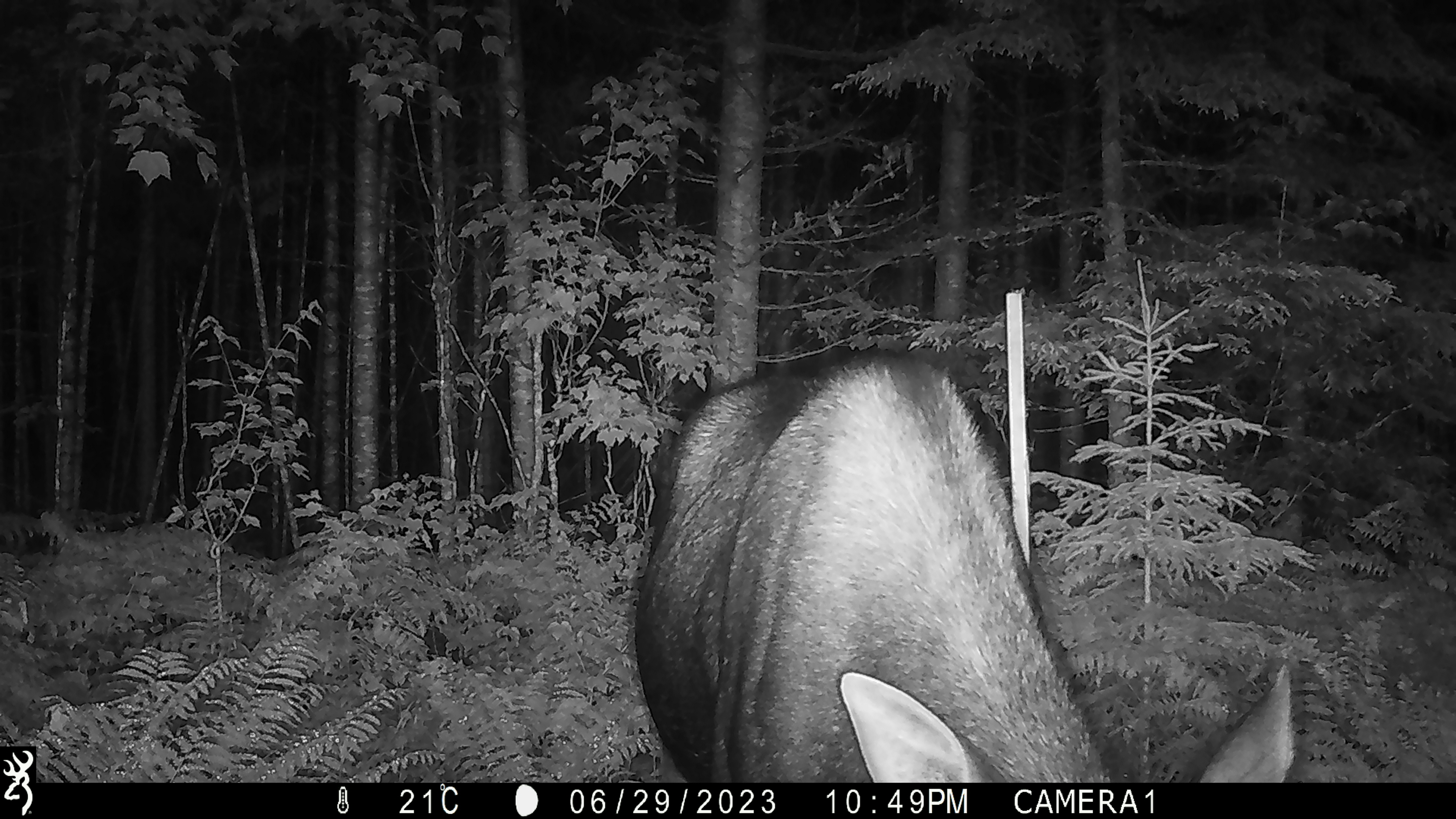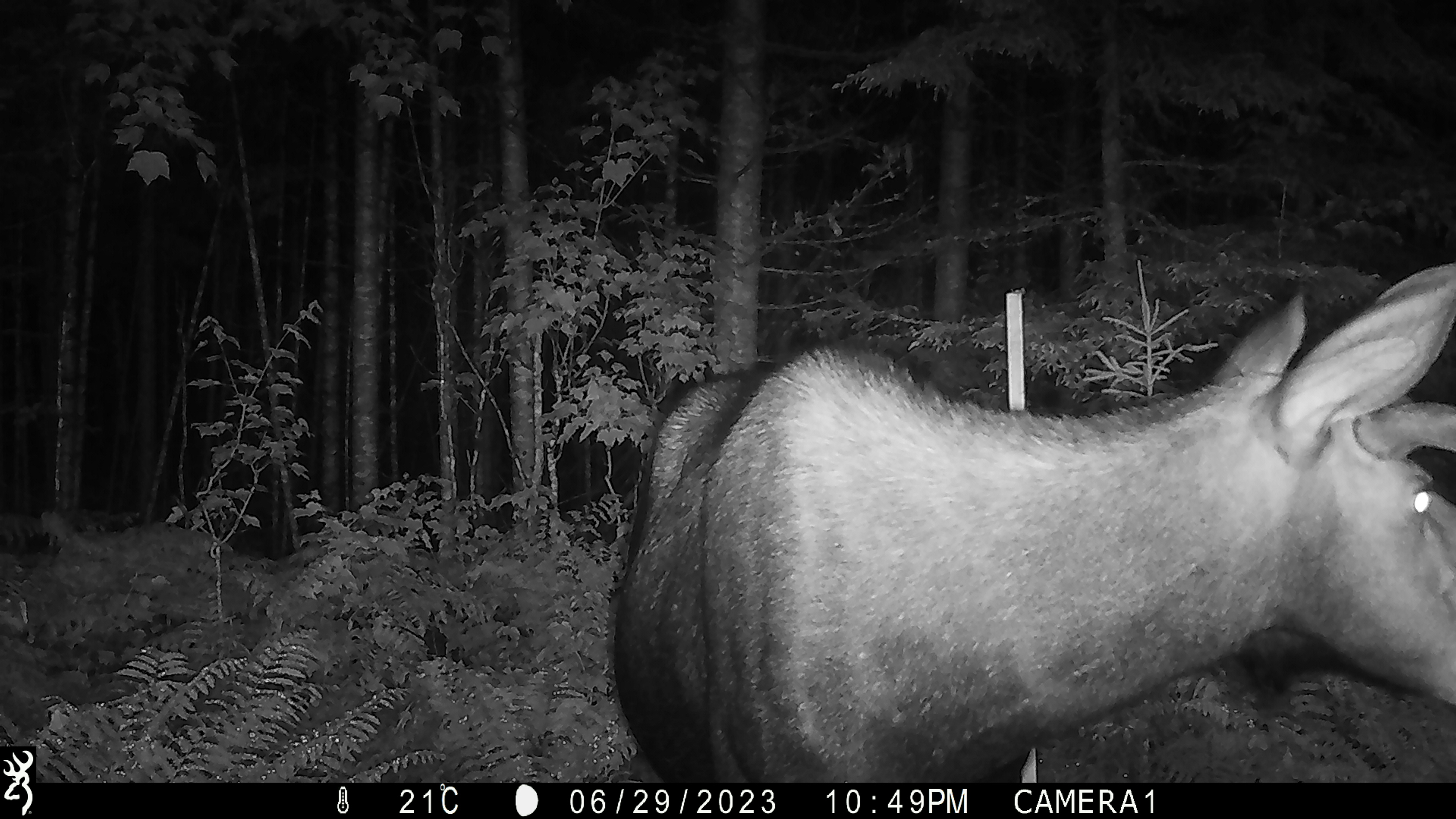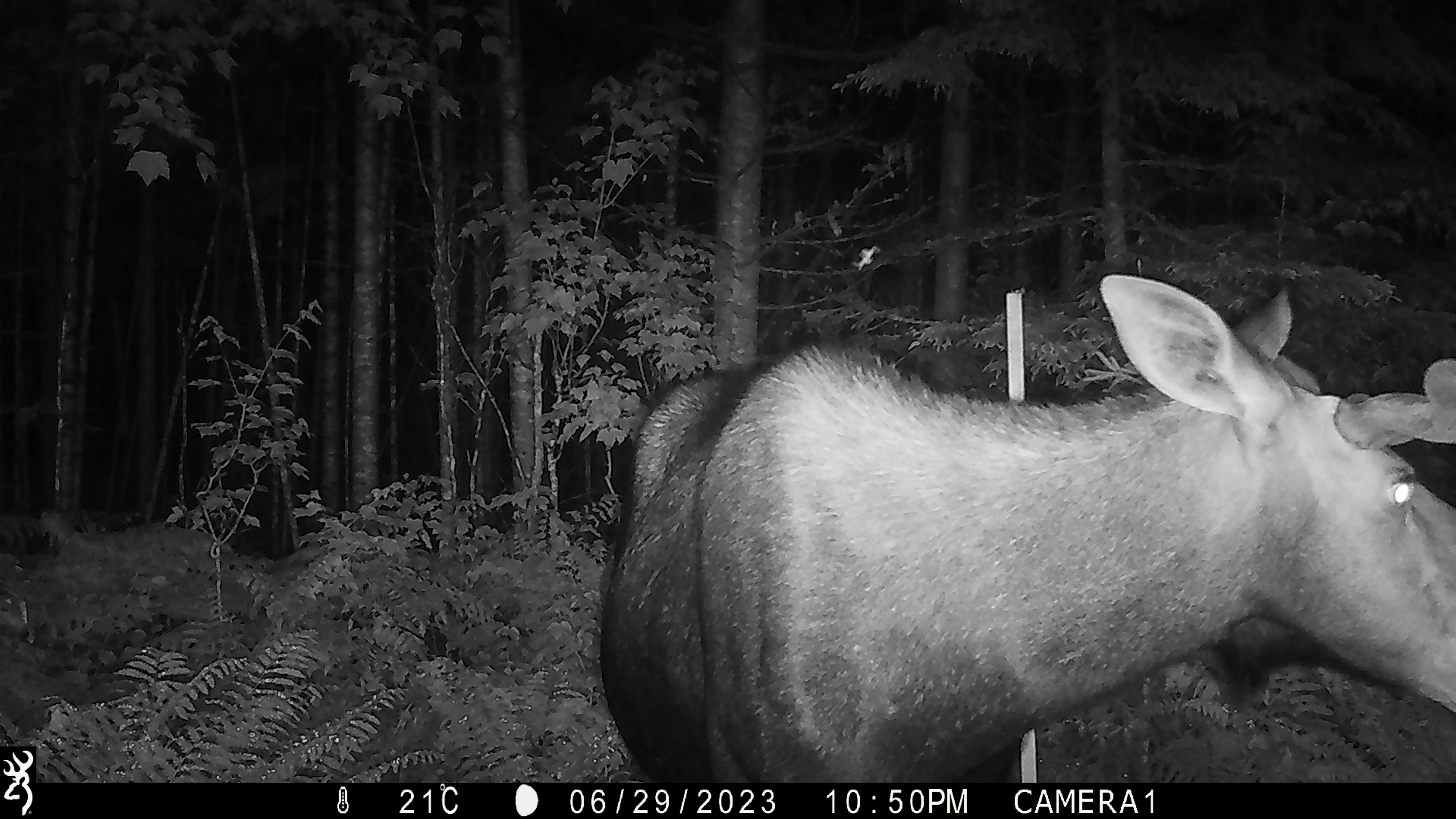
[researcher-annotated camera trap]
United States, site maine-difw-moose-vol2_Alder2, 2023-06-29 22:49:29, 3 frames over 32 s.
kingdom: Animalia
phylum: Chordata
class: Mammalia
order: Artiodactyla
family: Cervidae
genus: Alces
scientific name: Alces alces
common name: moose